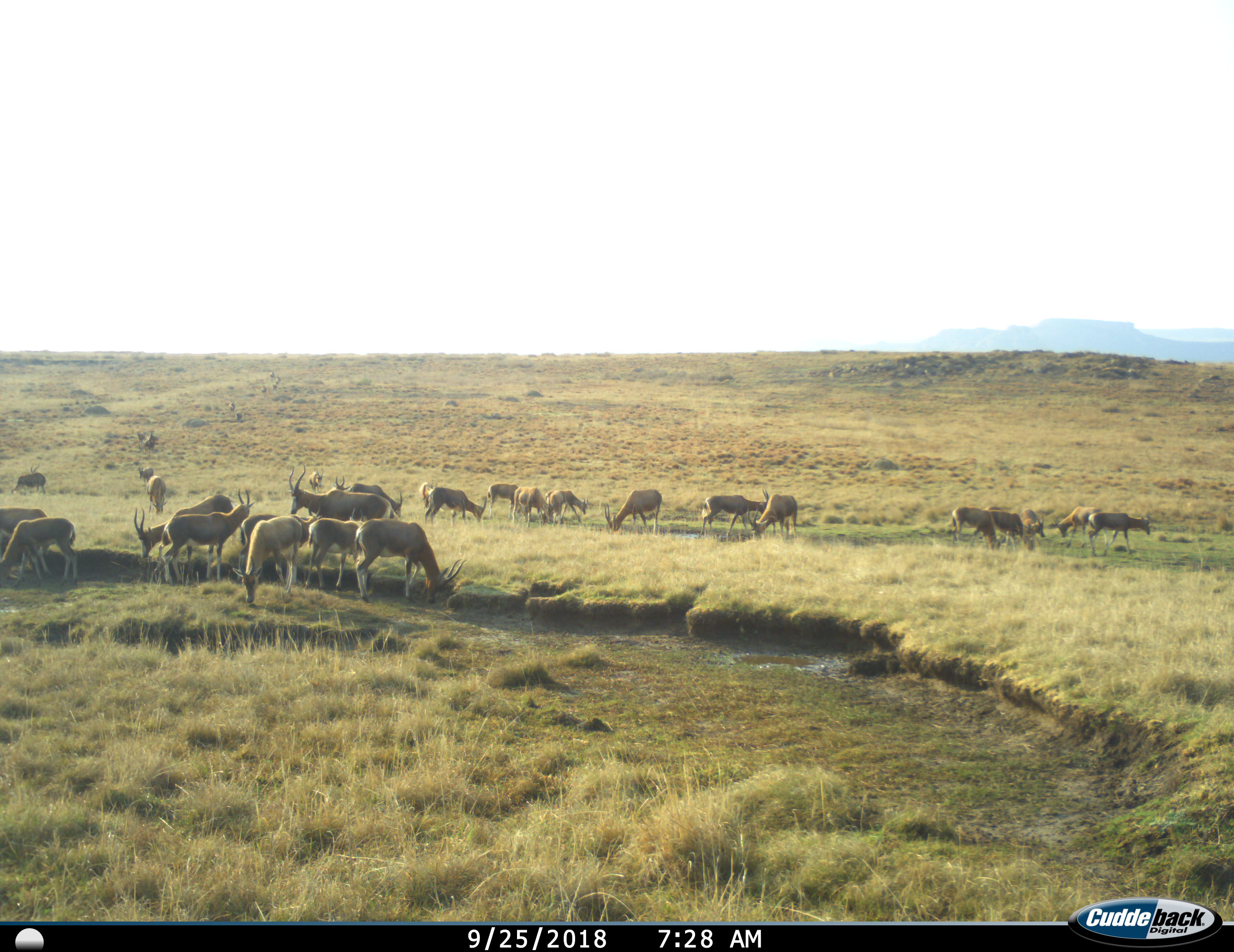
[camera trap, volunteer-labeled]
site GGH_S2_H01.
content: unidentified animal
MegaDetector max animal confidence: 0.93